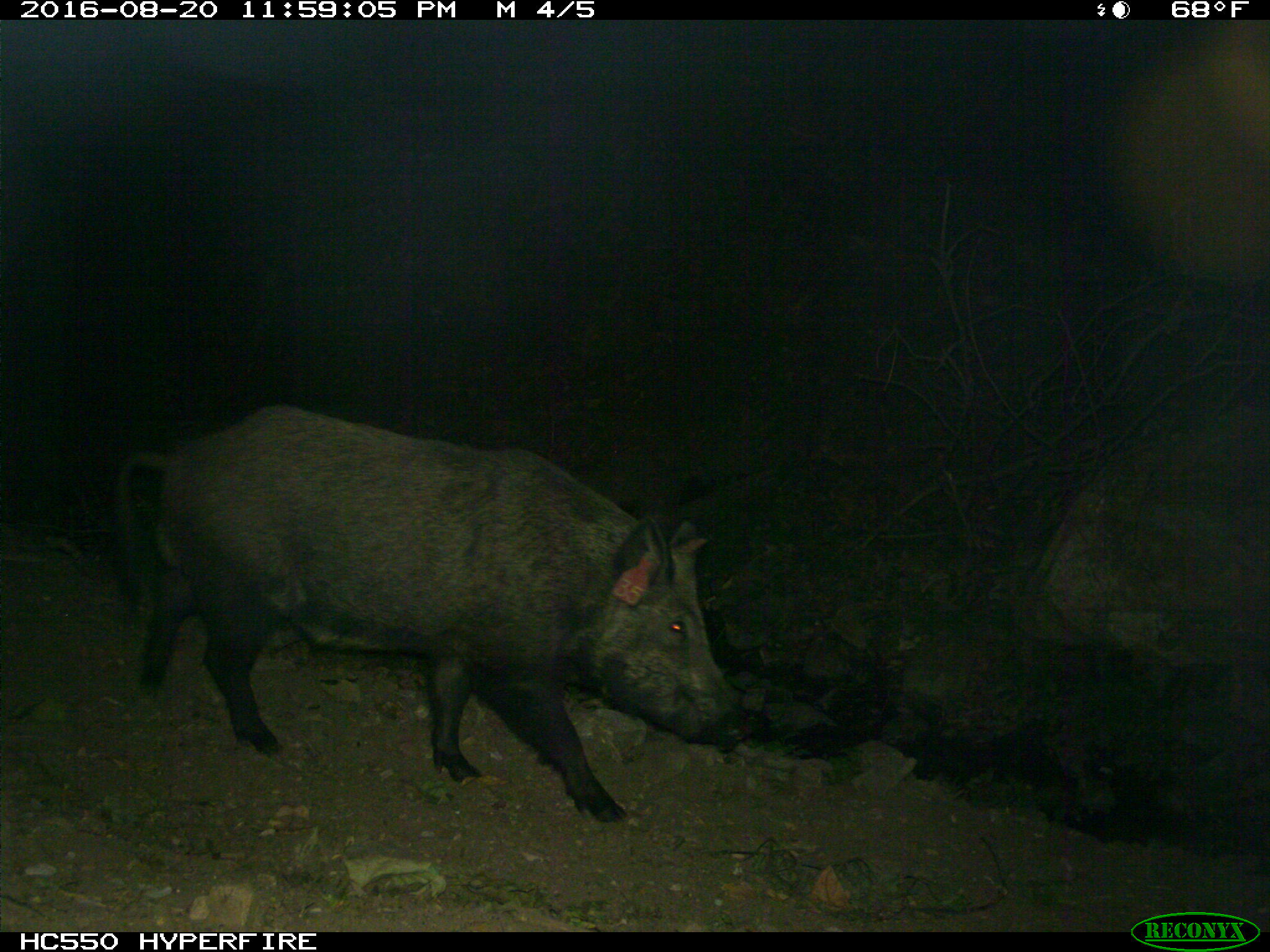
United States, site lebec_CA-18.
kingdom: Animalia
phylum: Chordata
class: Mammalia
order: Artiodactyla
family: Suidae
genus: Sus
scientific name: Sus scrofa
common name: wild boar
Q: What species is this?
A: Sus scrofa (wild boar).